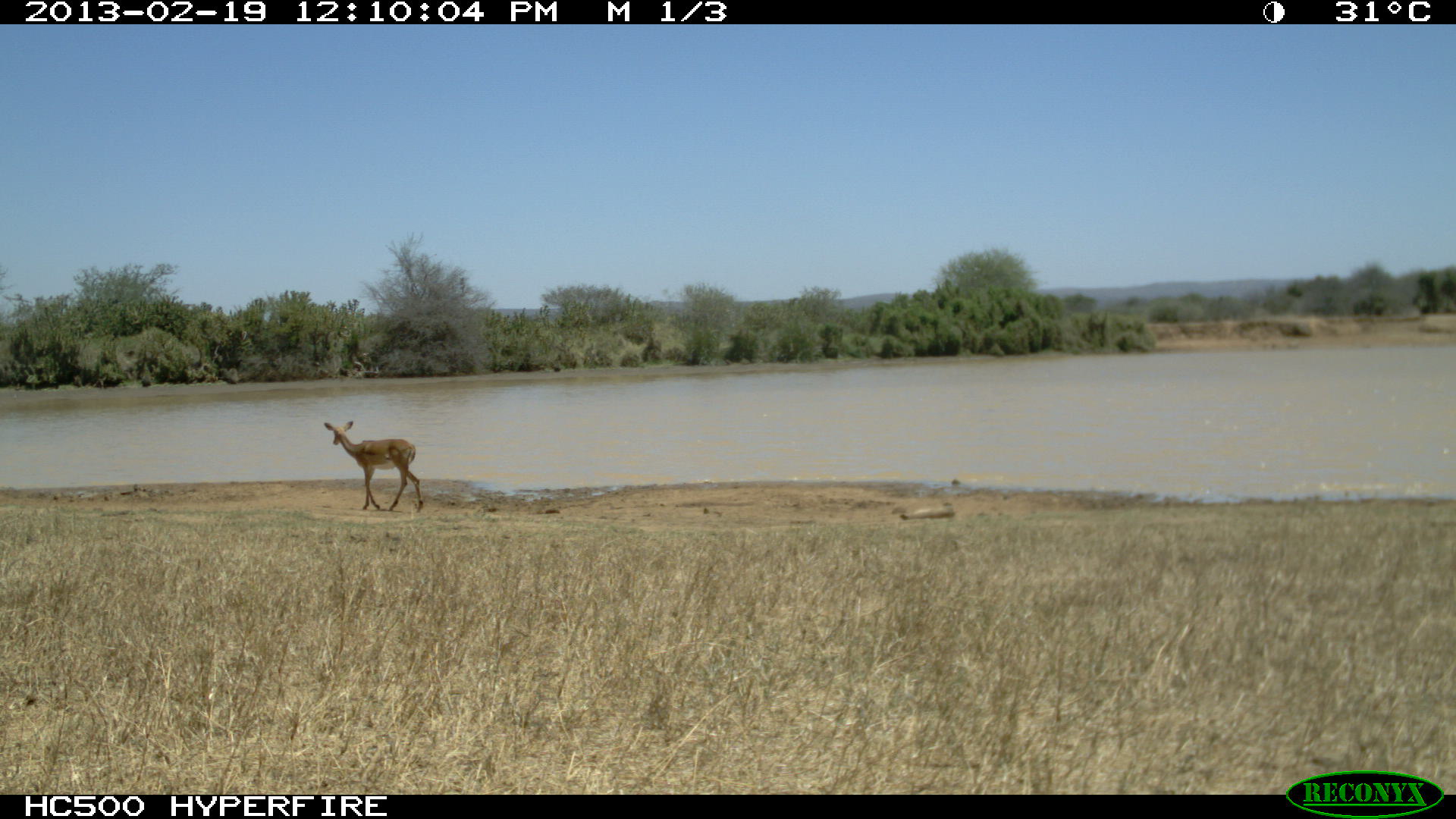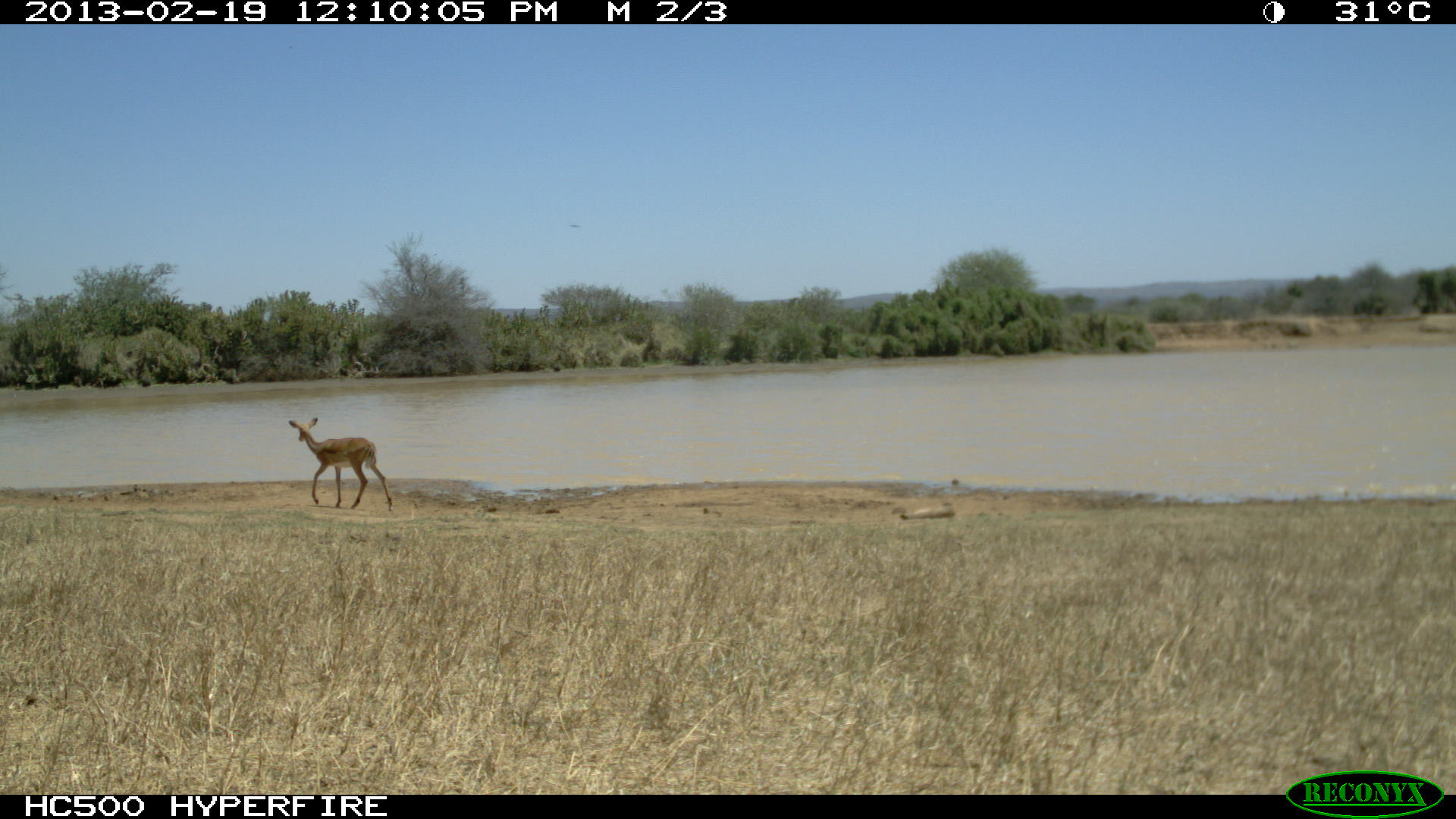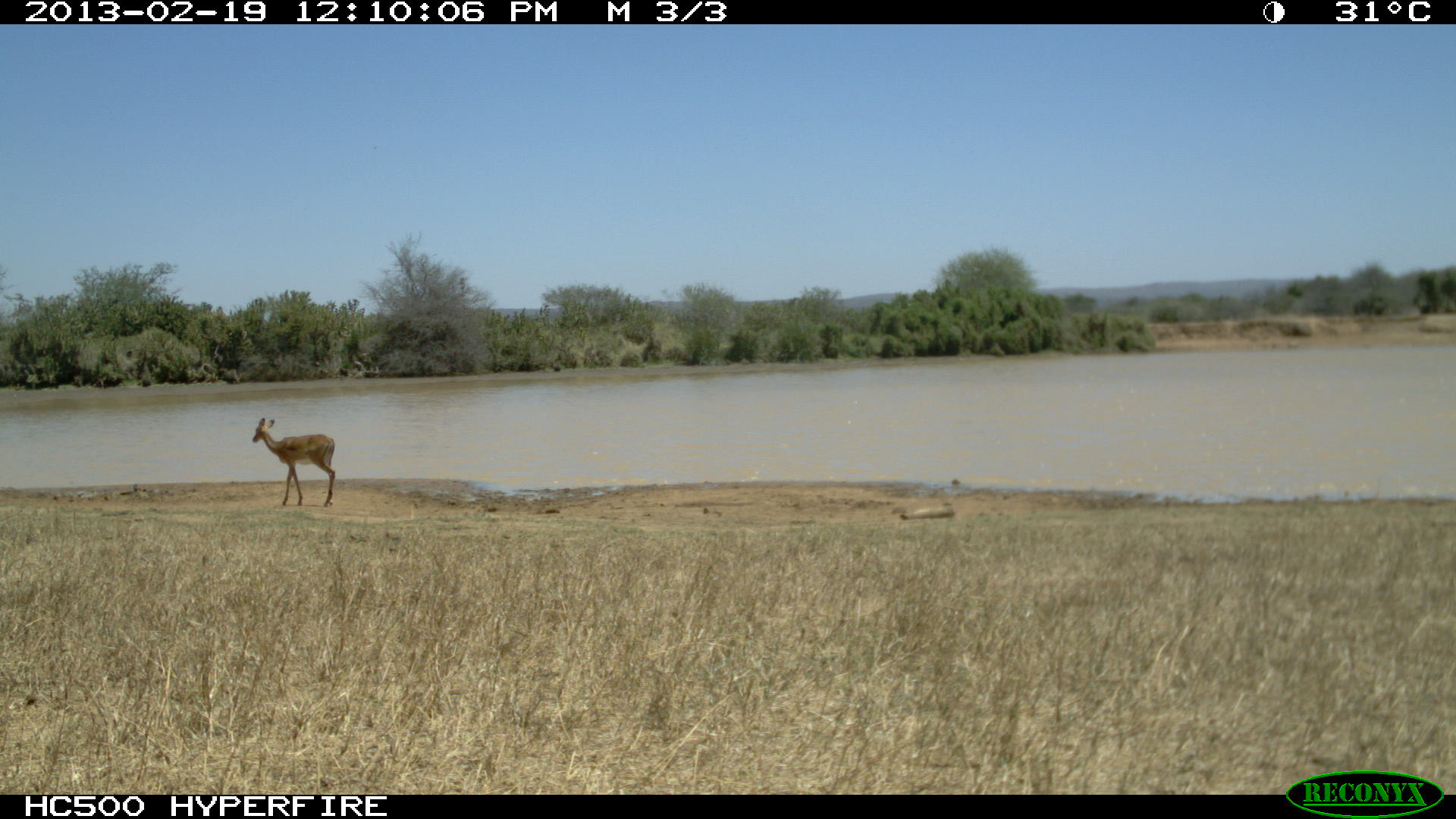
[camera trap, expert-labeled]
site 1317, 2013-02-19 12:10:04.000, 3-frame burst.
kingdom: Animalia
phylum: Chordata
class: Mammalia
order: Artiodactyla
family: Bovidae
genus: Aepyceros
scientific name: Aepyceros melampus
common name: impala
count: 1